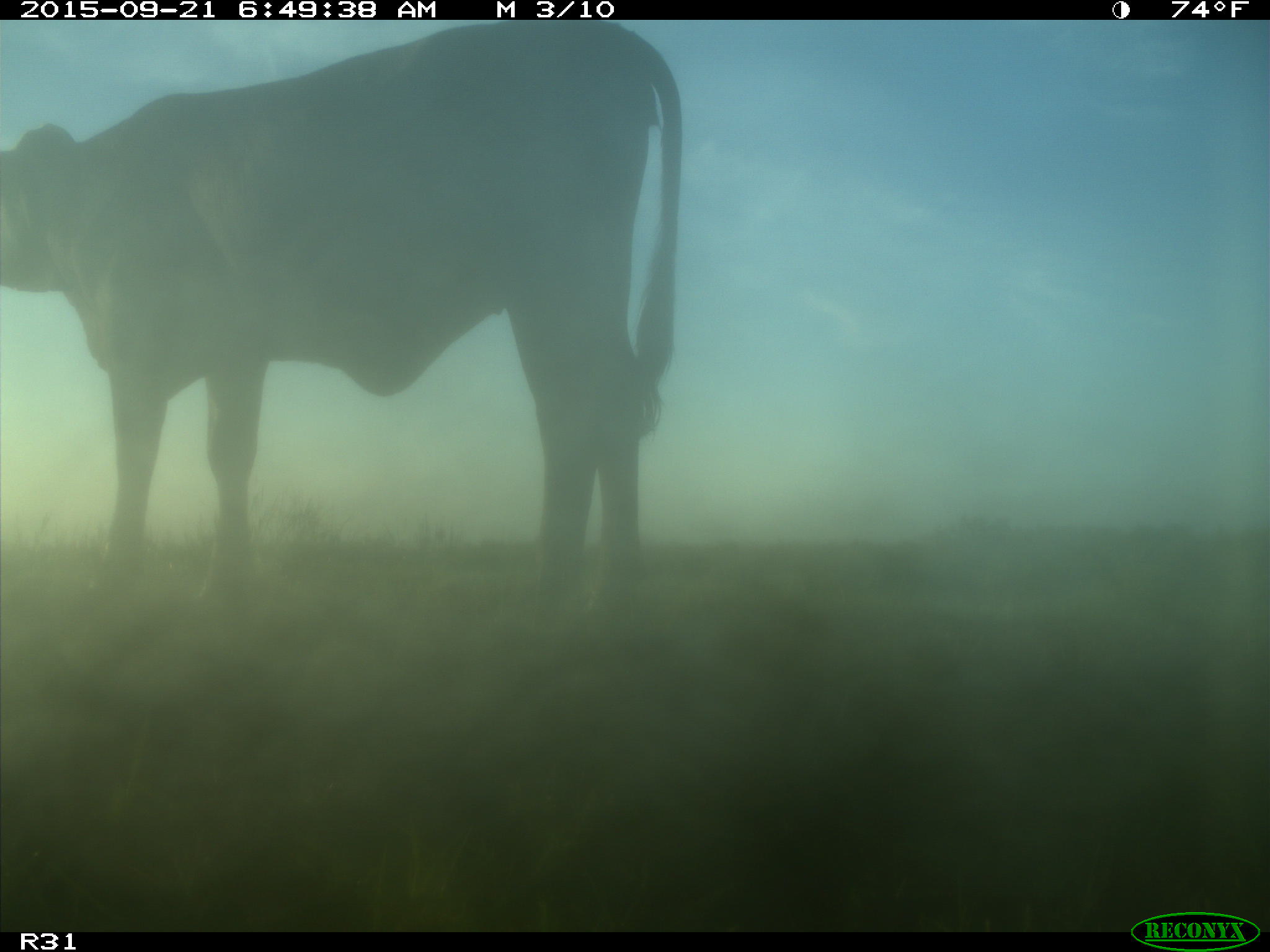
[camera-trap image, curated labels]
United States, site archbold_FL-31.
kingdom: Animalia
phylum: Chordata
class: Mammalia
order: Artiodactyla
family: Bovidae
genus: Bos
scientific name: Bos taurus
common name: domestic cow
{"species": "Bos taurus (domestic cow)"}